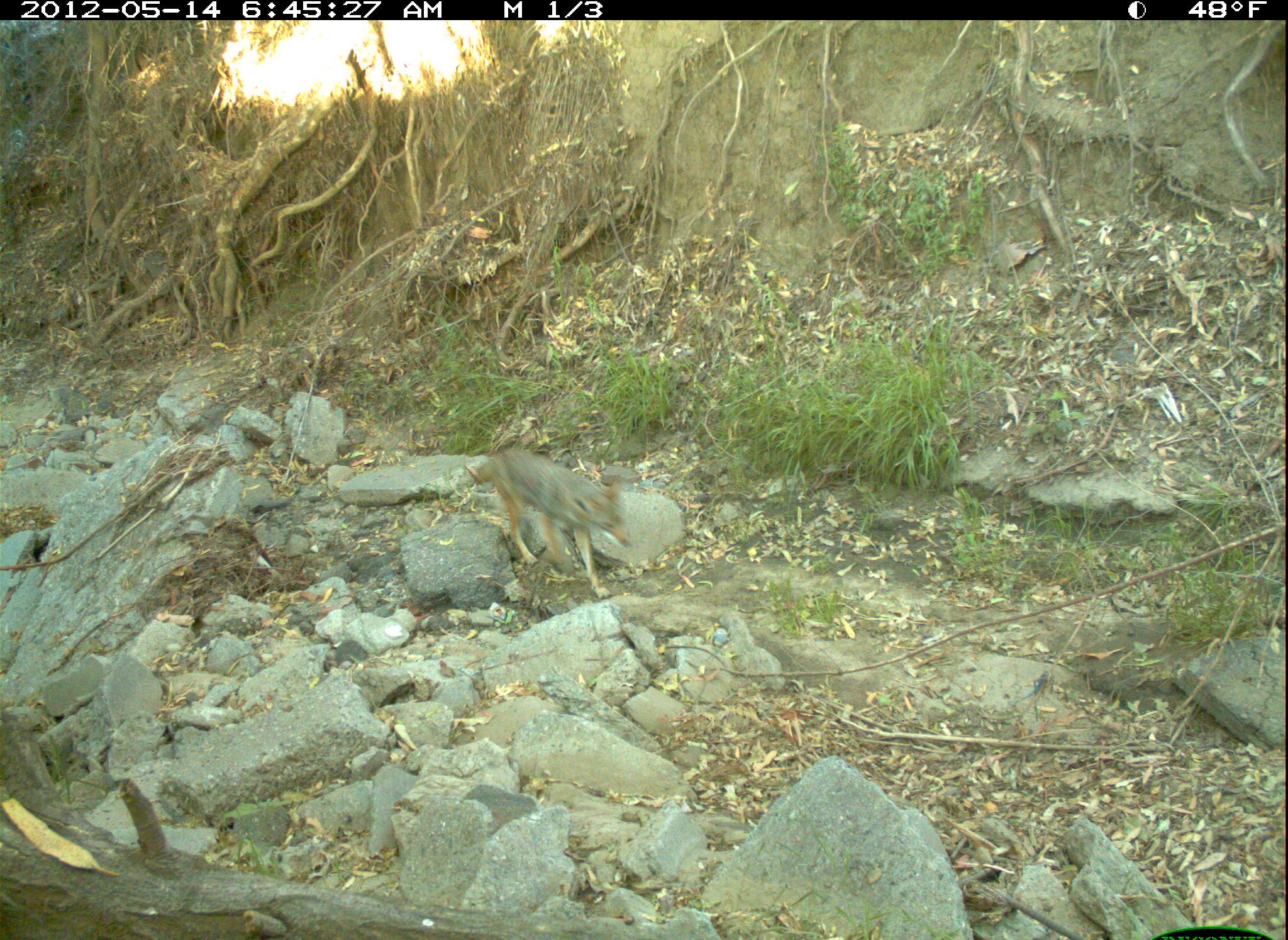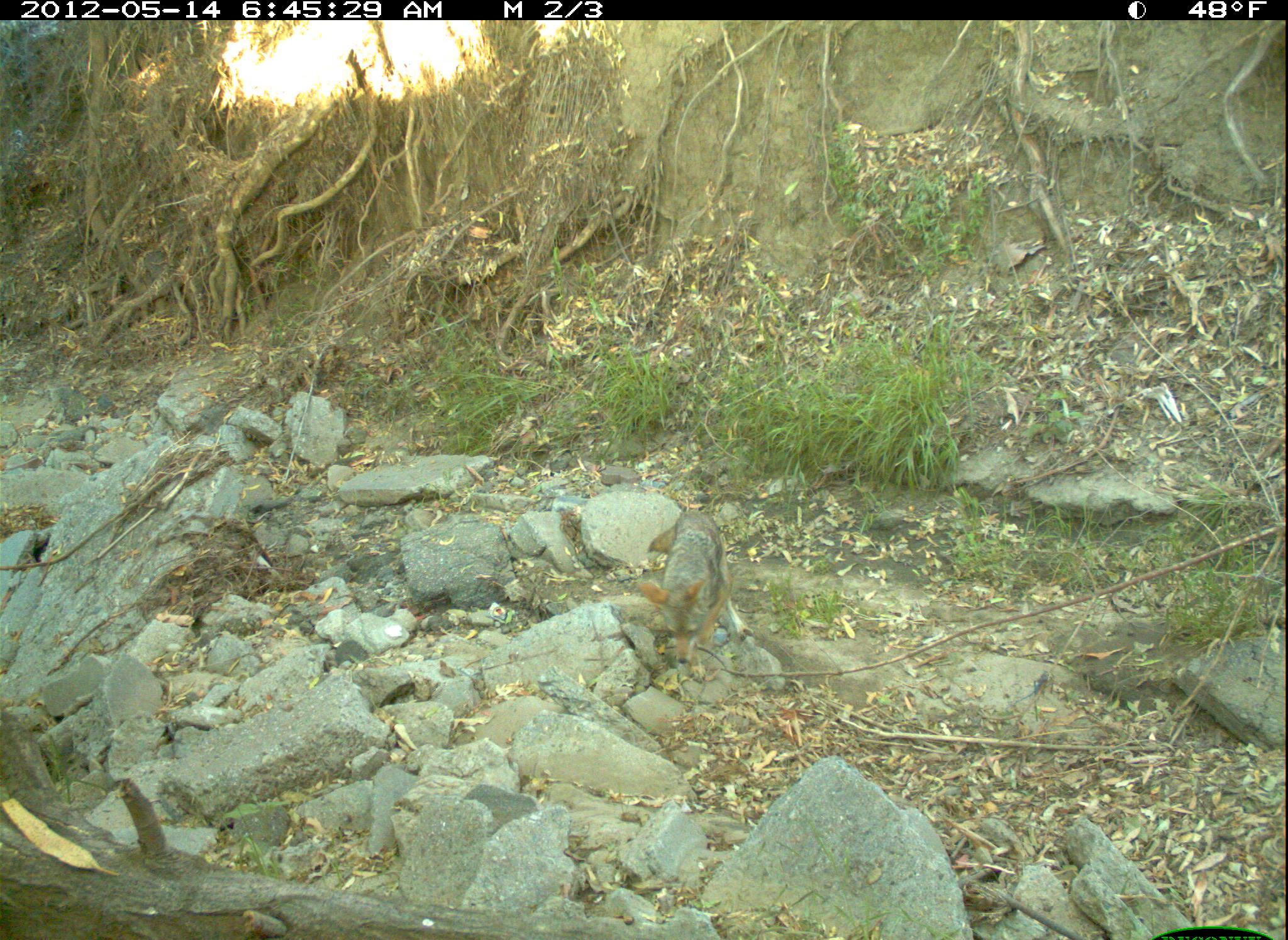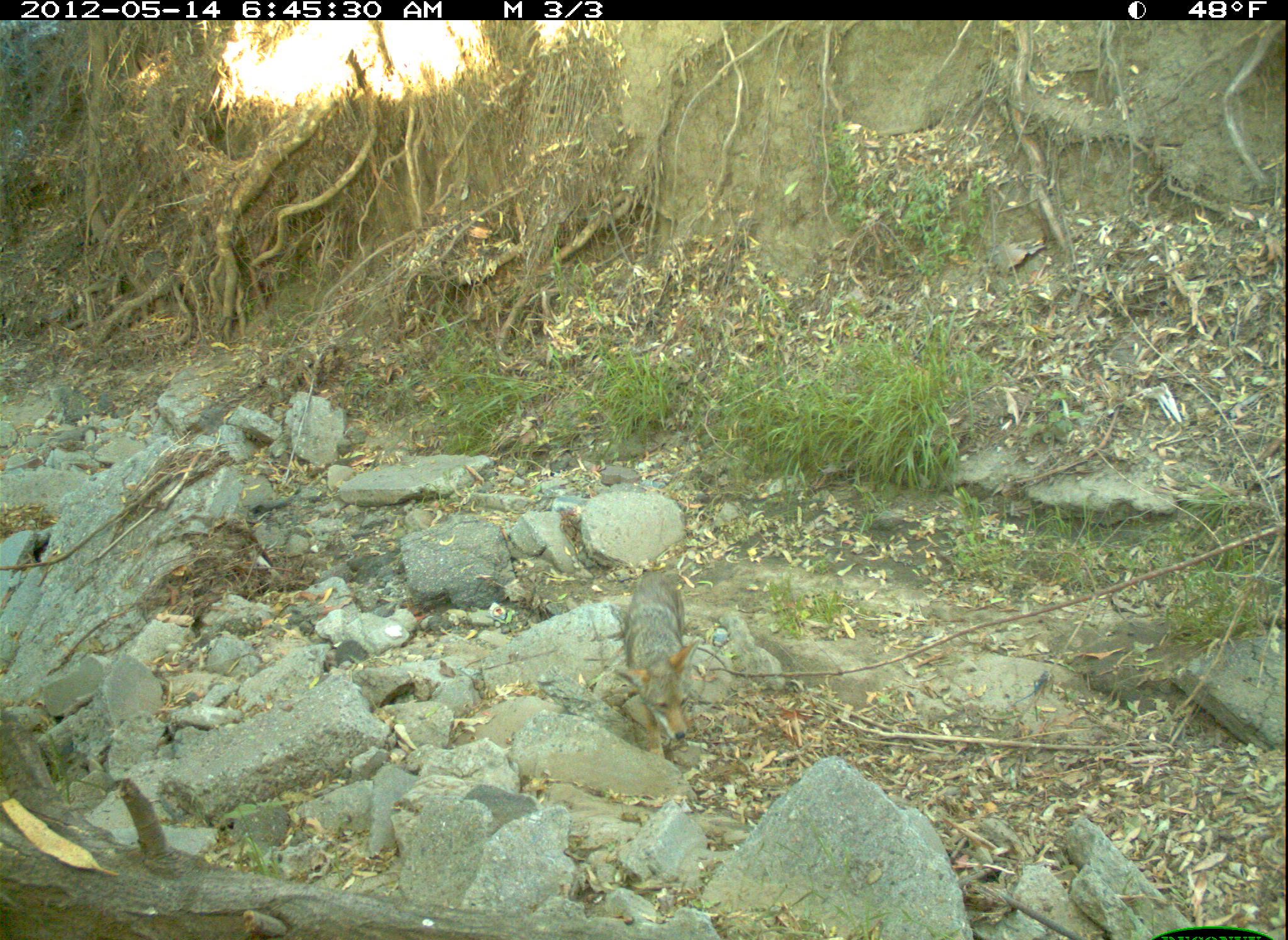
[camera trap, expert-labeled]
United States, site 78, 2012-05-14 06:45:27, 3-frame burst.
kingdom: Animalia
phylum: Chordata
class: Mammalia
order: Carnivora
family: Canidae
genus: Canis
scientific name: Canis latrans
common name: coyote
Coyote (Canis latrans).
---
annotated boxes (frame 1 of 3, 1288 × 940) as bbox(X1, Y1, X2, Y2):
coyote: bbox(463, 445, 635, 602)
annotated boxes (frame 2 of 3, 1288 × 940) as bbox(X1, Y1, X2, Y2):
coyote: bbox(638, 494, 747, 699)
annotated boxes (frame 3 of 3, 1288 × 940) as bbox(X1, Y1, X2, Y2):
coyote: bbox(609, 564, 702, 760)